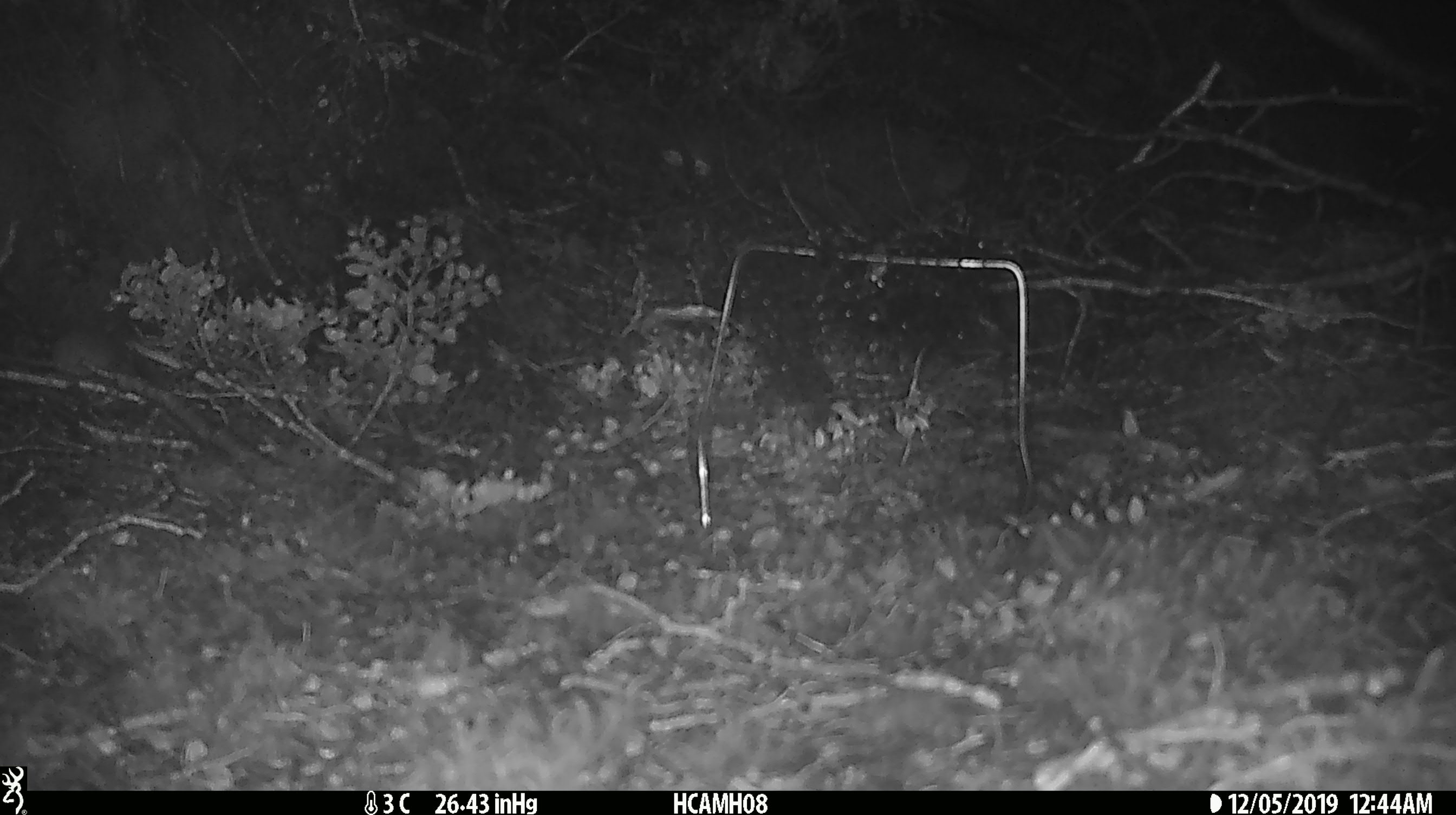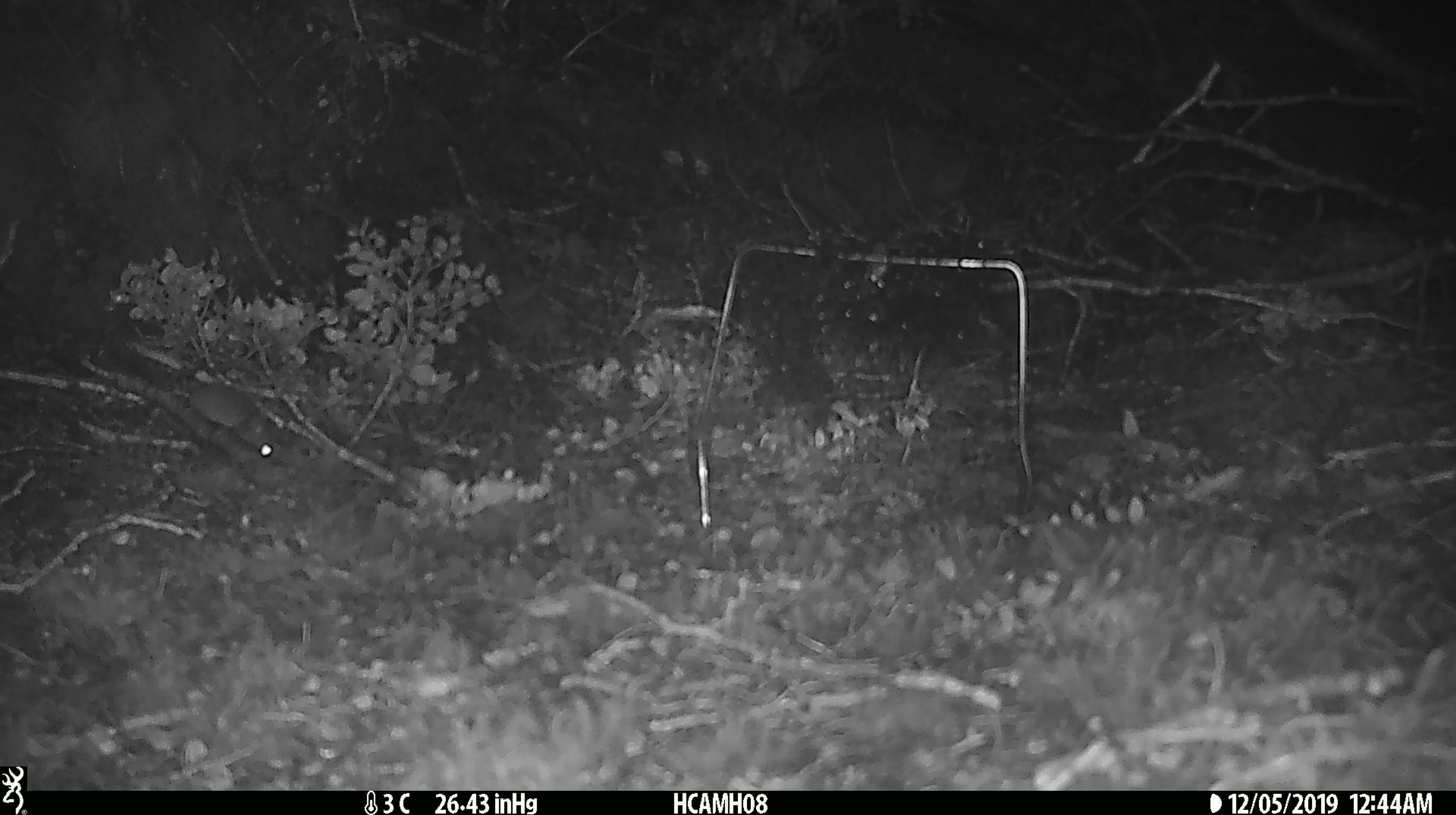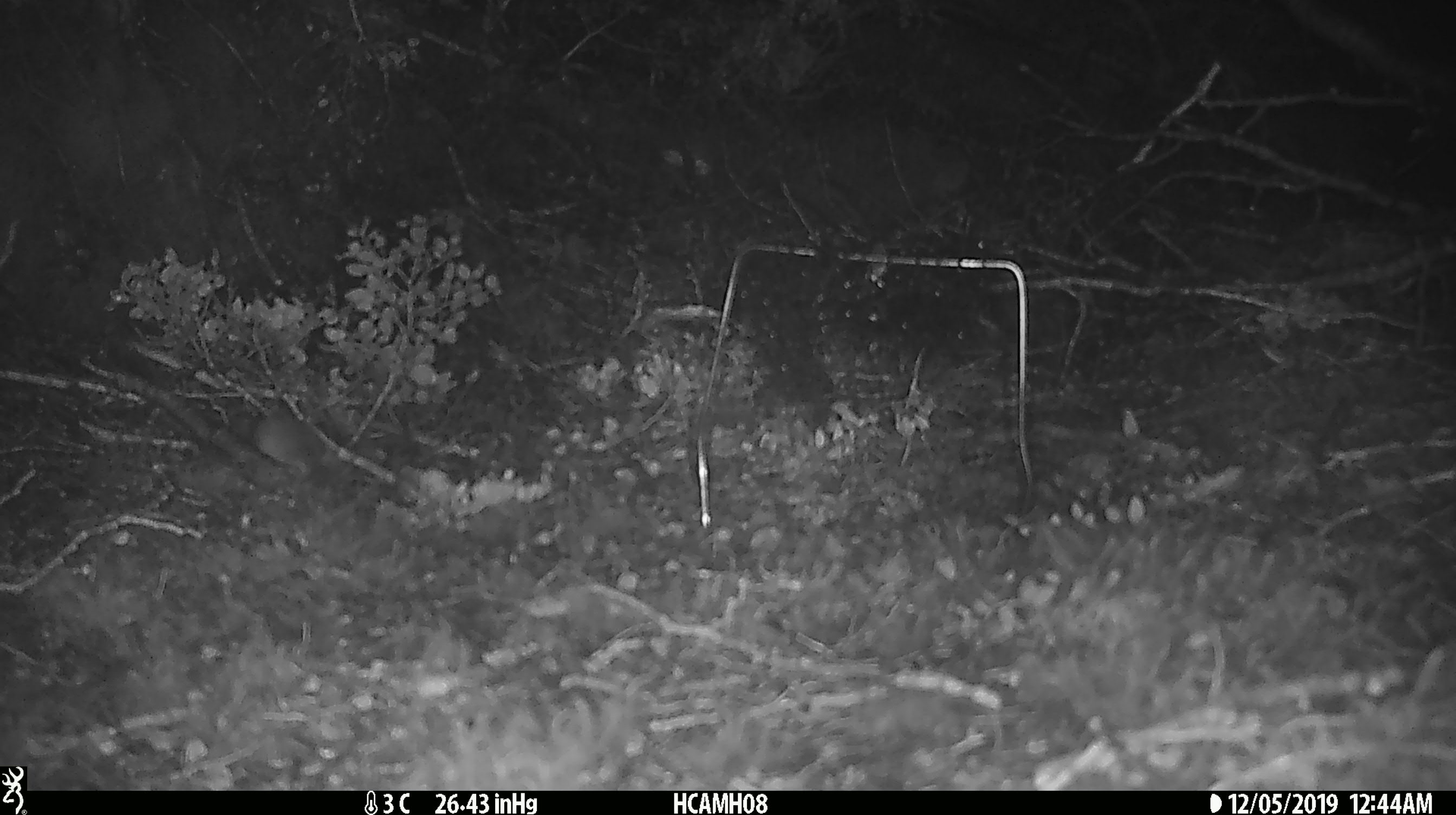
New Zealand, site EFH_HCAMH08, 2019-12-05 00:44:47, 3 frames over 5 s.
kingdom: Animalia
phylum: Chordata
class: Mammalia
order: Rodentia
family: Muridae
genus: Mus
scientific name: Mus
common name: mouse